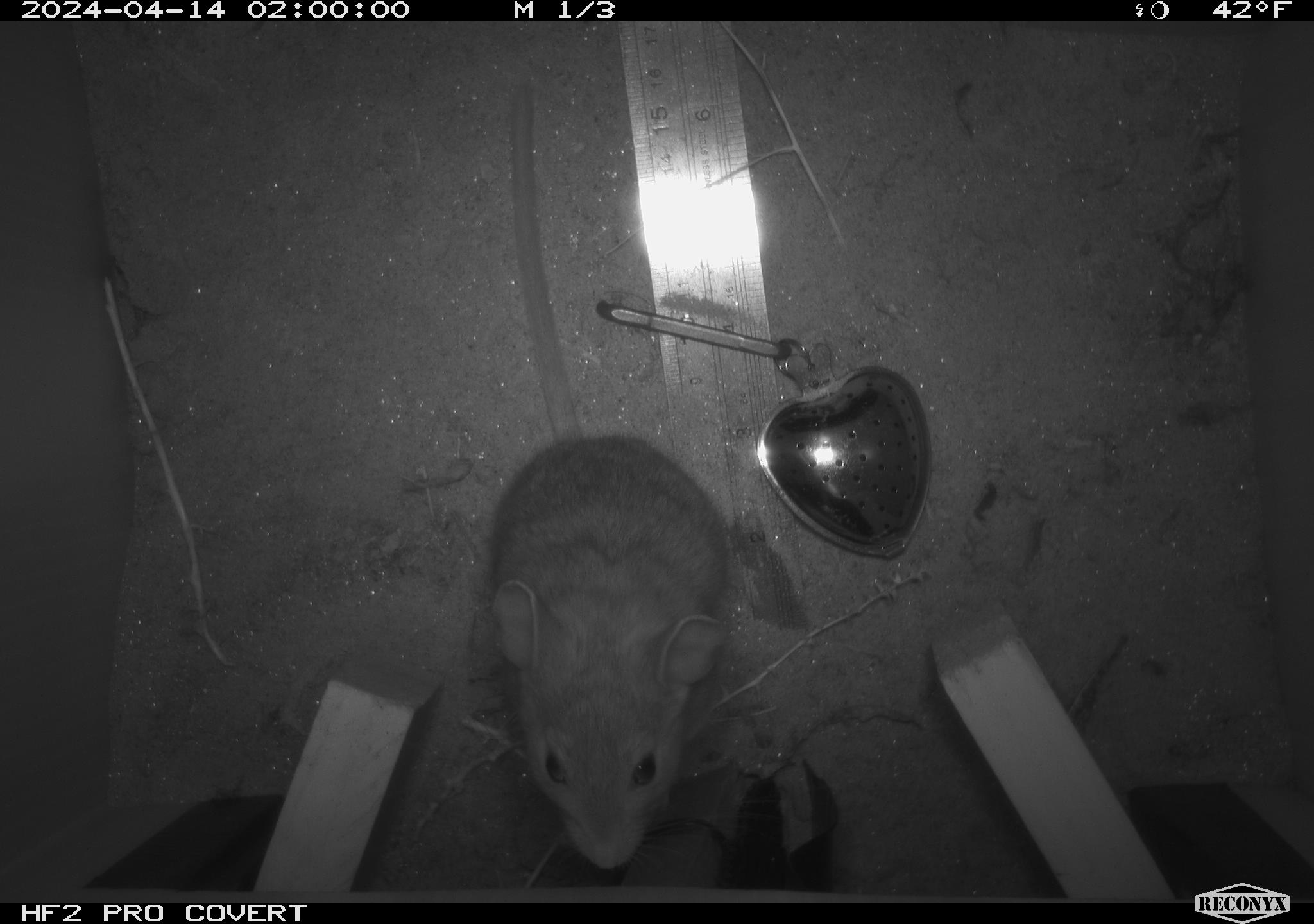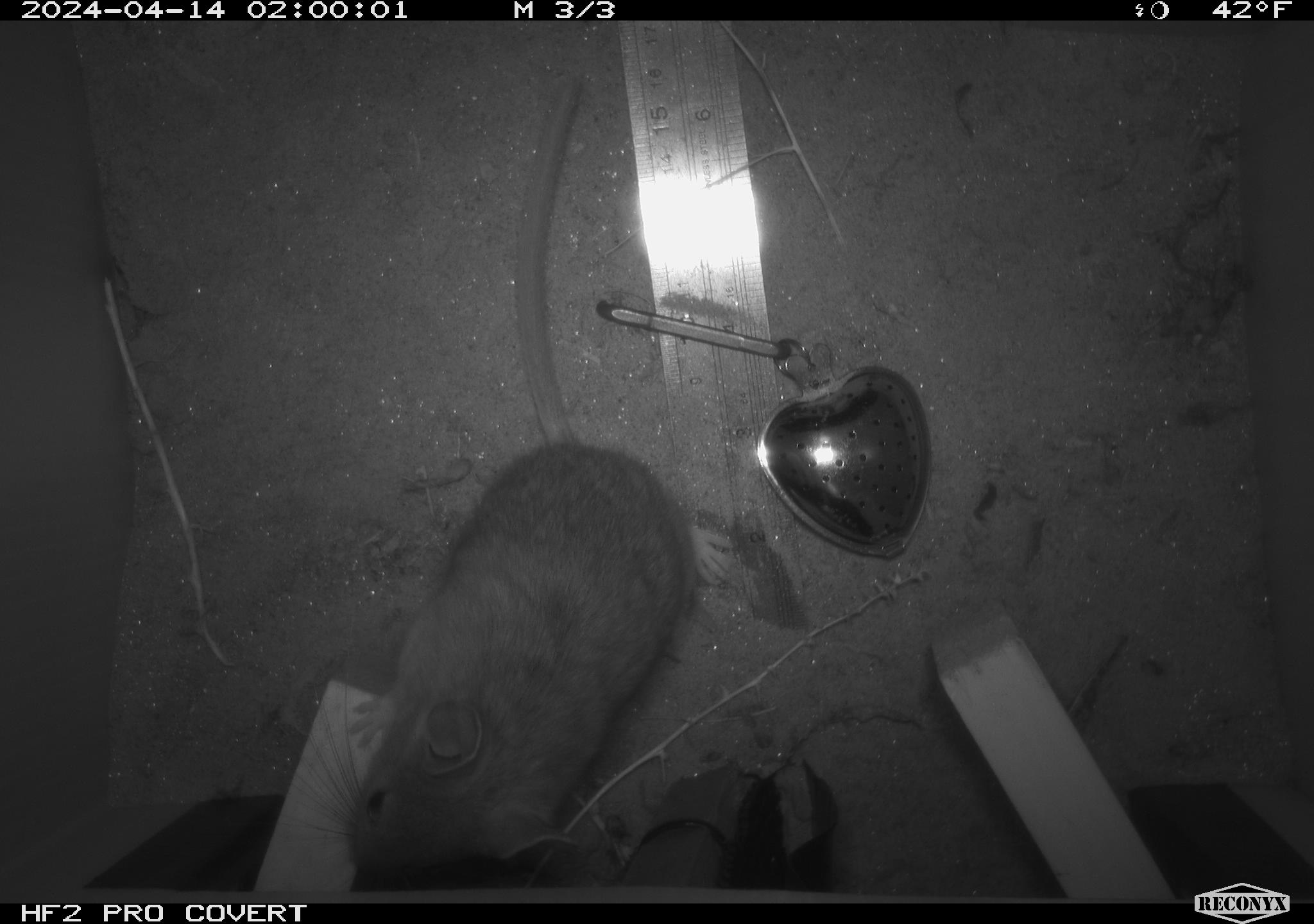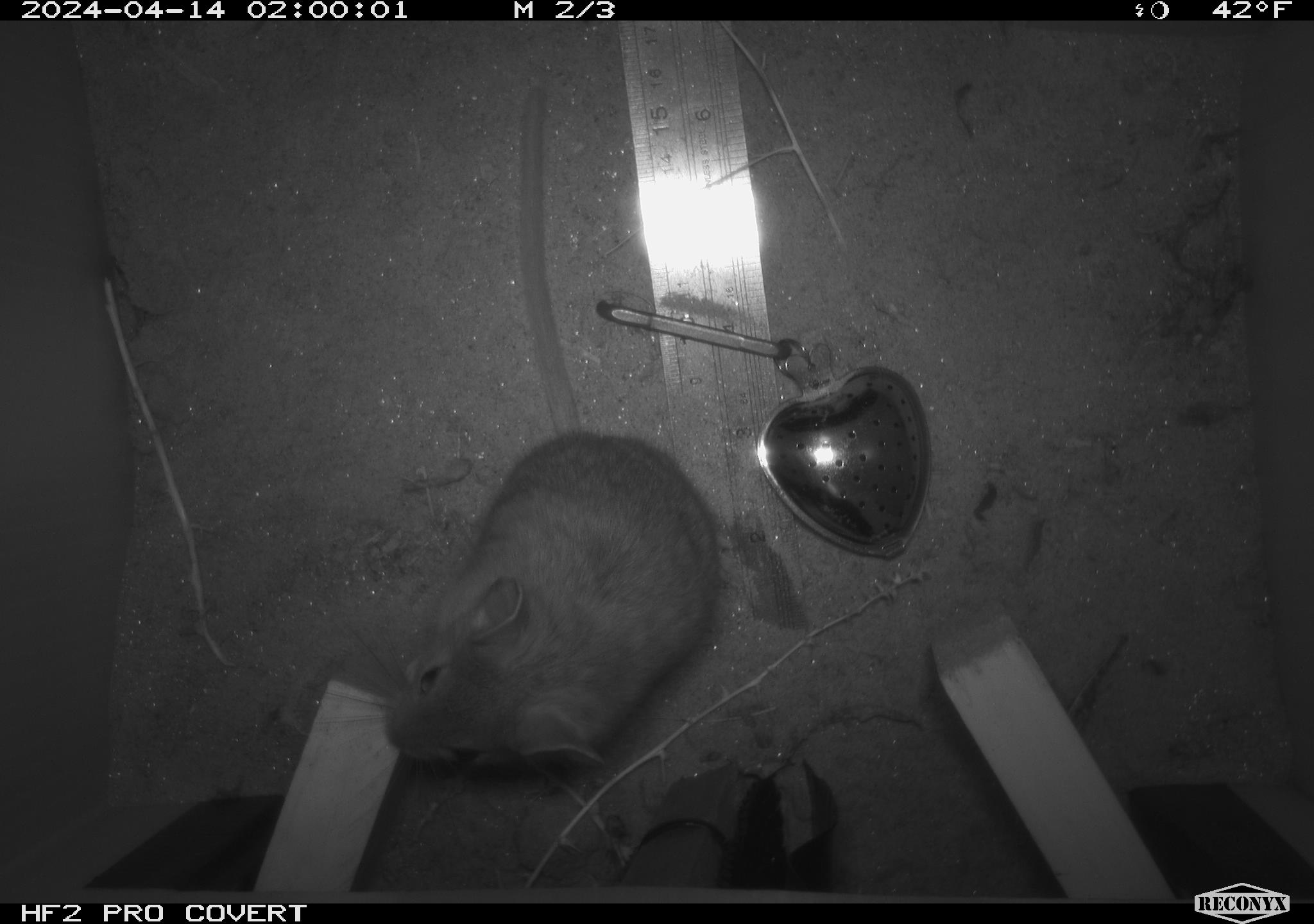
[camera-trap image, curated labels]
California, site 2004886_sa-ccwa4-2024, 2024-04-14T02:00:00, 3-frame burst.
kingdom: Animalia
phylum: Chordata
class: Mammalia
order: Rodentia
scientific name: Rodentia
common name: woodrat or rat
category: woodrat or rat species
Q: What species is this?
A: Woodrat or rat species (woodrat or rat) (Rodentia).